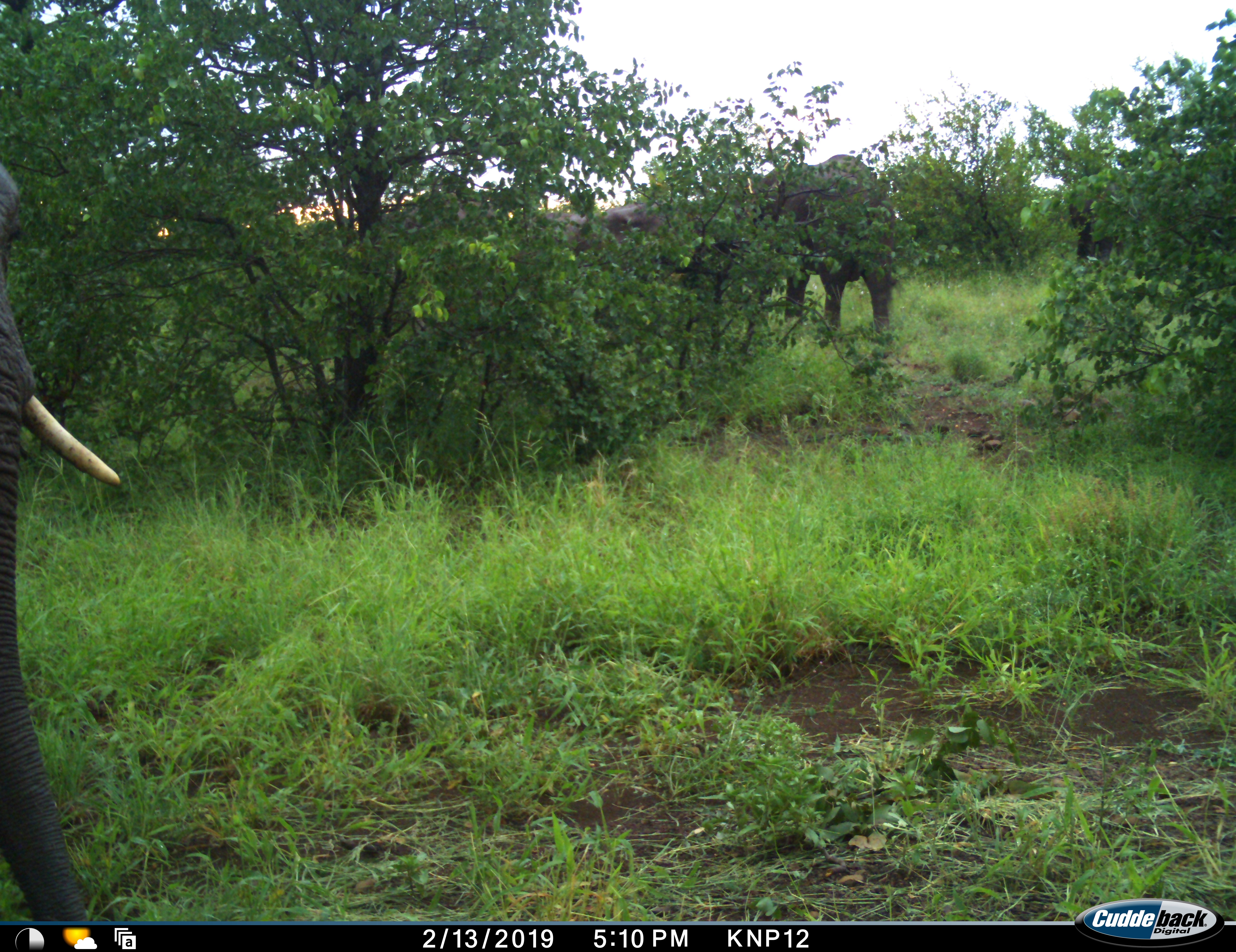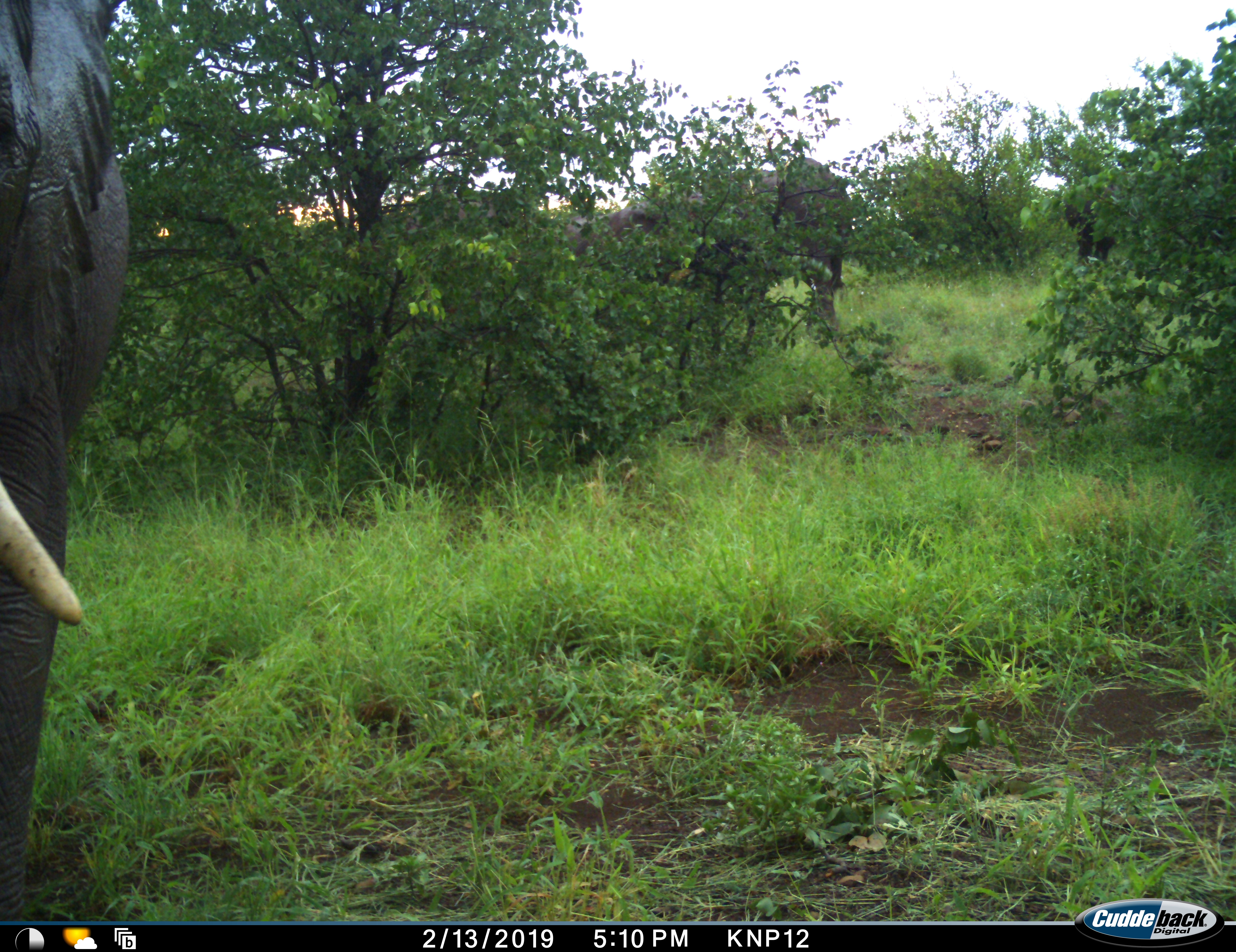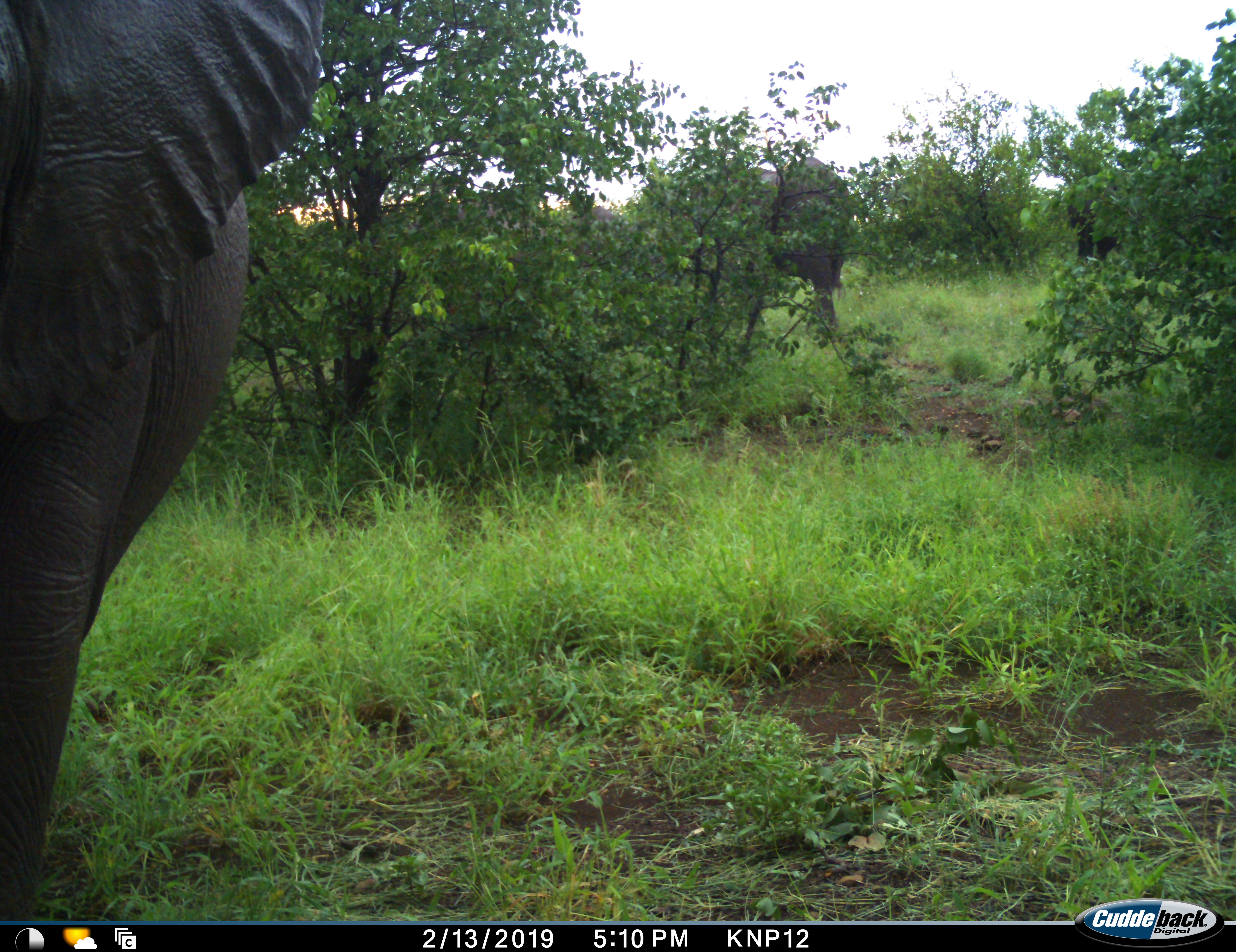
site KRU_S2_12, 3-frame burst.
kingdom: Animalia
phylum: Chordata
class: Mammalia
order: Proboscidea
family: Elephantidae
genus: Loxodonta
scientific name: Loxodonta africana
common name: african bush elephant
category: elephant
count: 4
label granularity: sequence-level